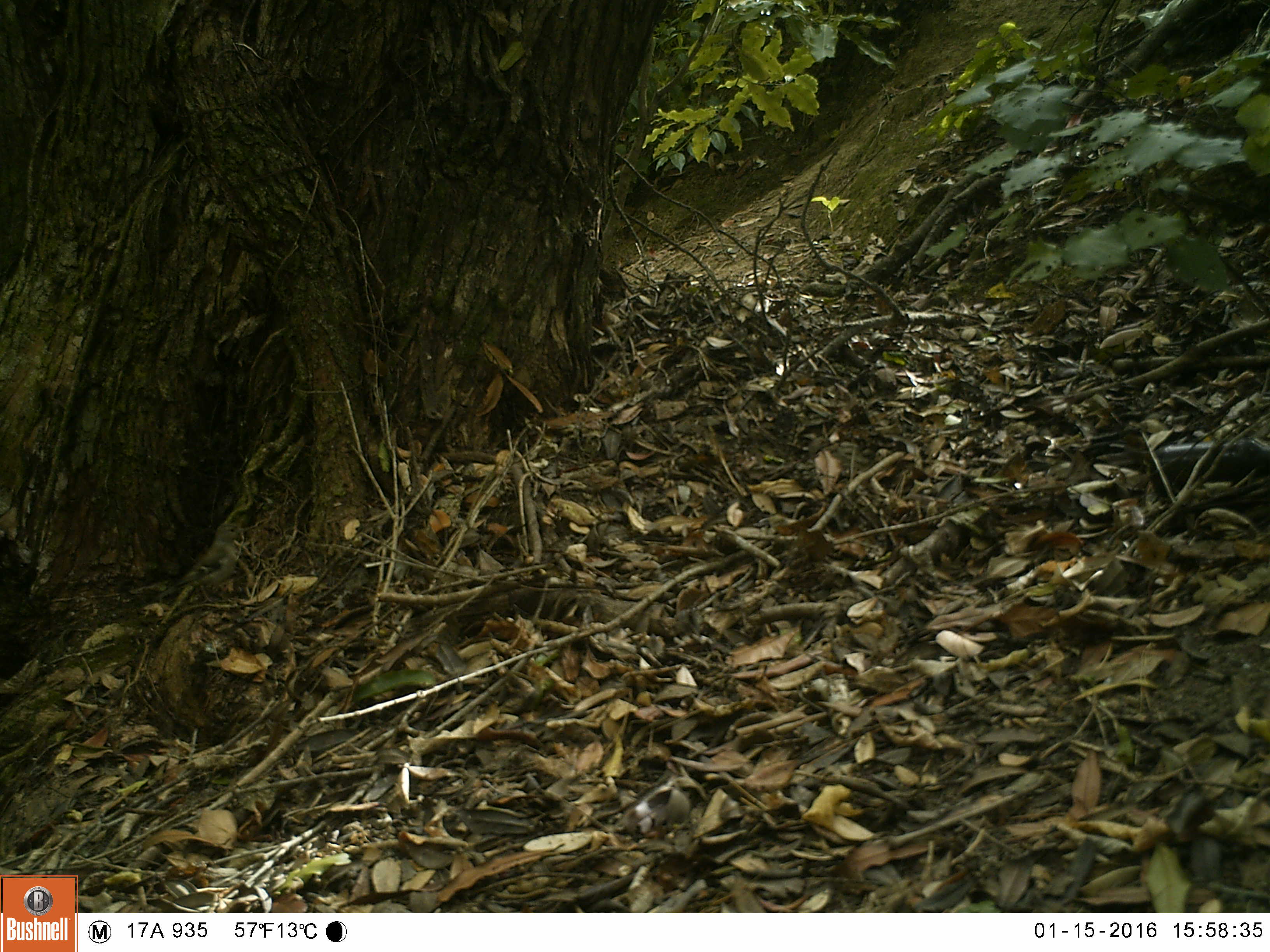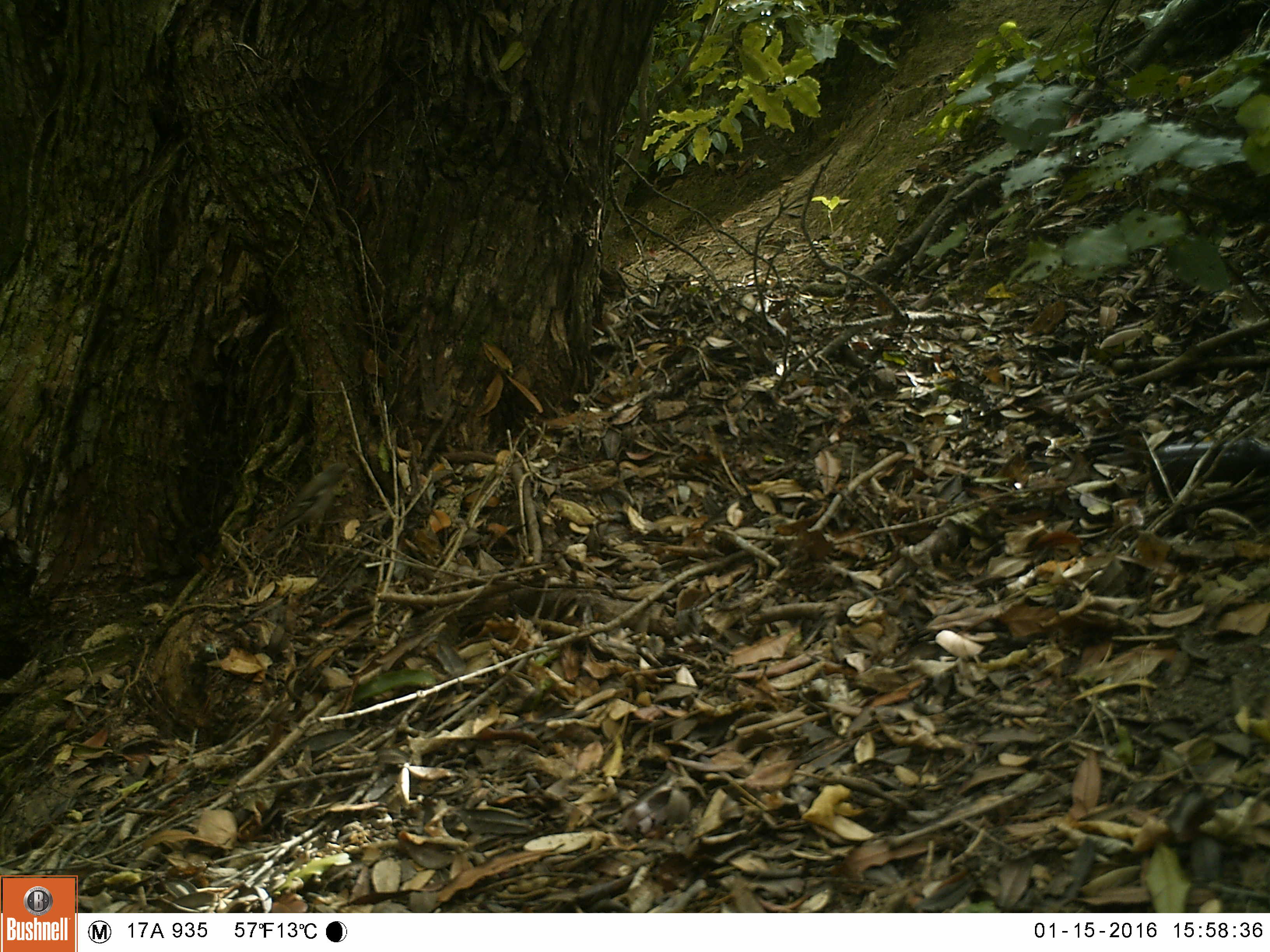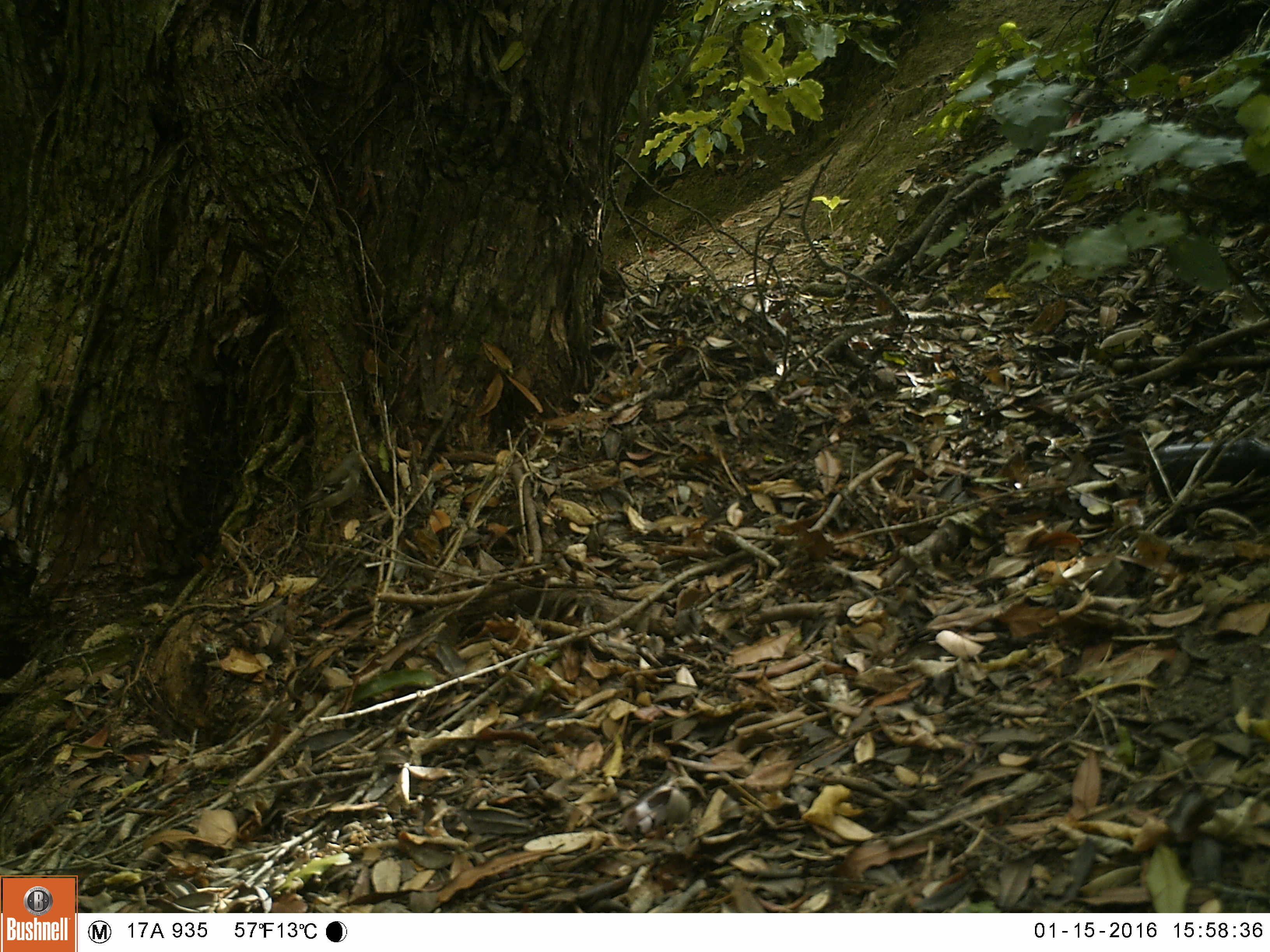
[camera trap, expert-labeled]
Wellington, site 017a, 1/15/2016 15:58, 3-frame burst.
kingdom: Animalia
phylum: Chordata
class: Aves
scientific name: Aves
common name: bird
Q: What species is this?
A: Bird (Aves).